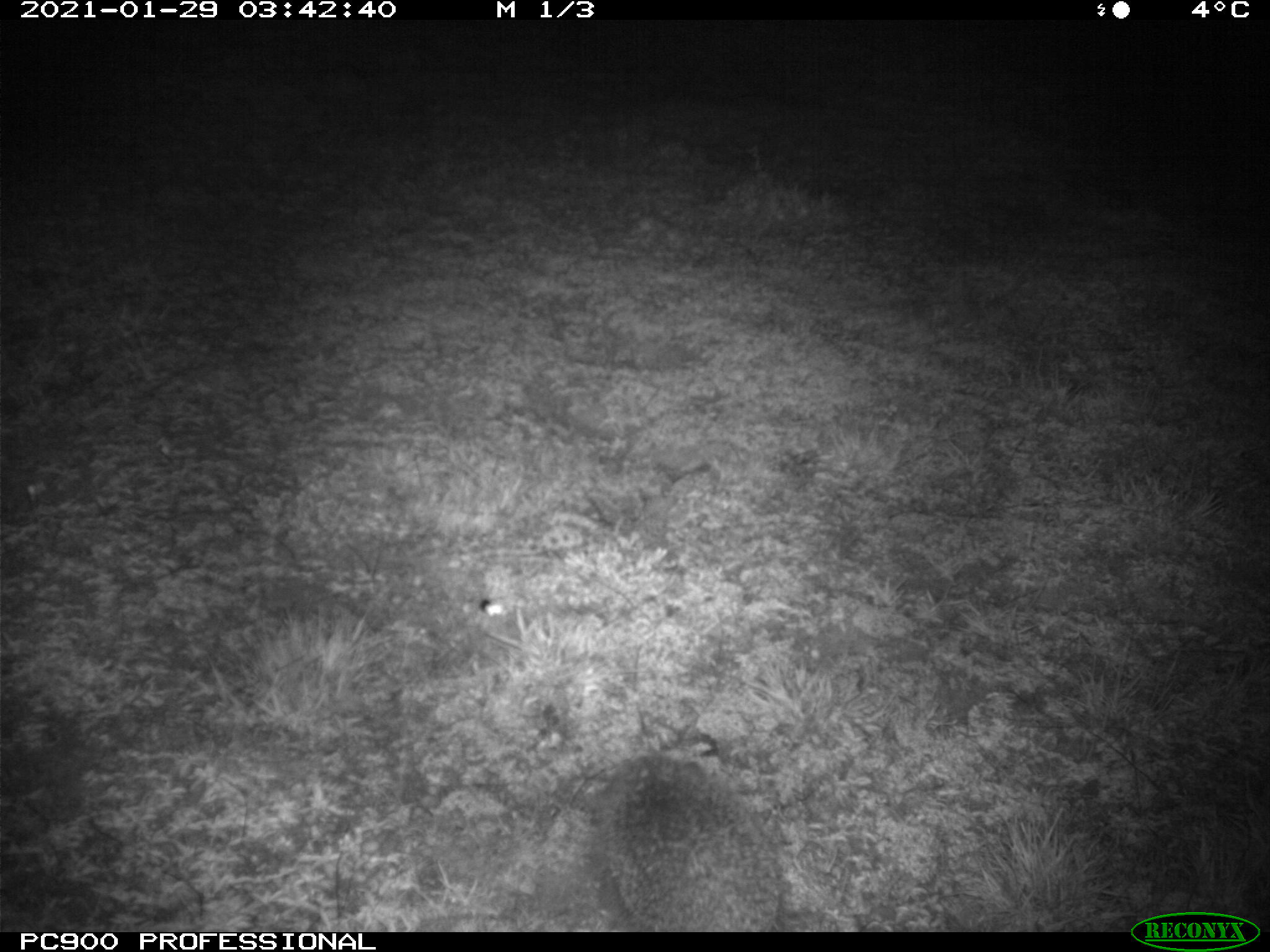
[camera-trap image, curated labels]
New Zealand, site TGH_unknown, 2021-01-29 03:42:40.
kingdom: Animalia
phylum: Chordata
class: Mammalia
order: Eulipotyphla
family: Erinaceidae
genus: Erinaceus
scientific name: Erinaceus europaeus europaeus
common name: european hedgehog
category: hedgehog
Hedgehog (european hedgehog) (Erinaceus europaeus europaeus).